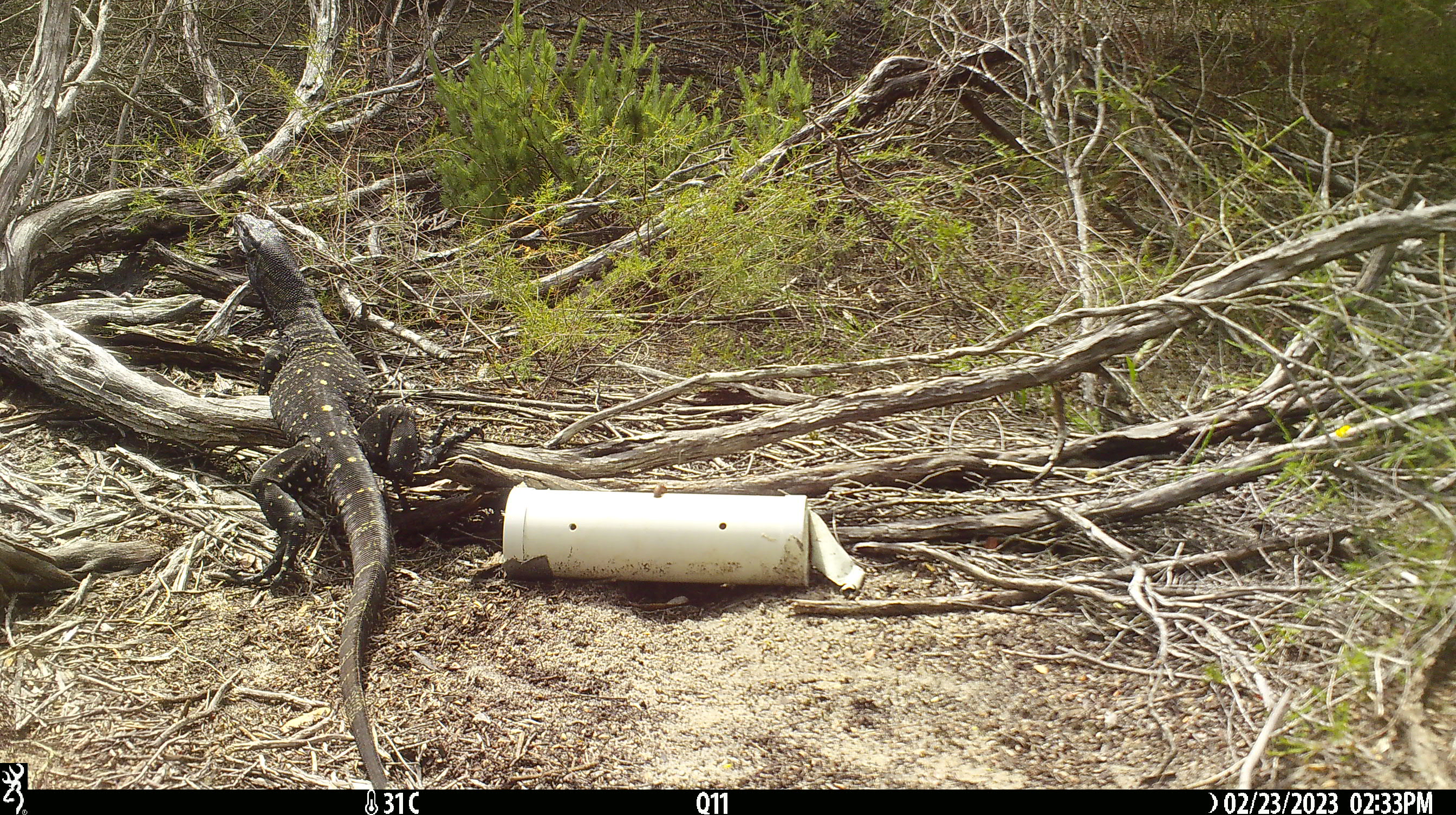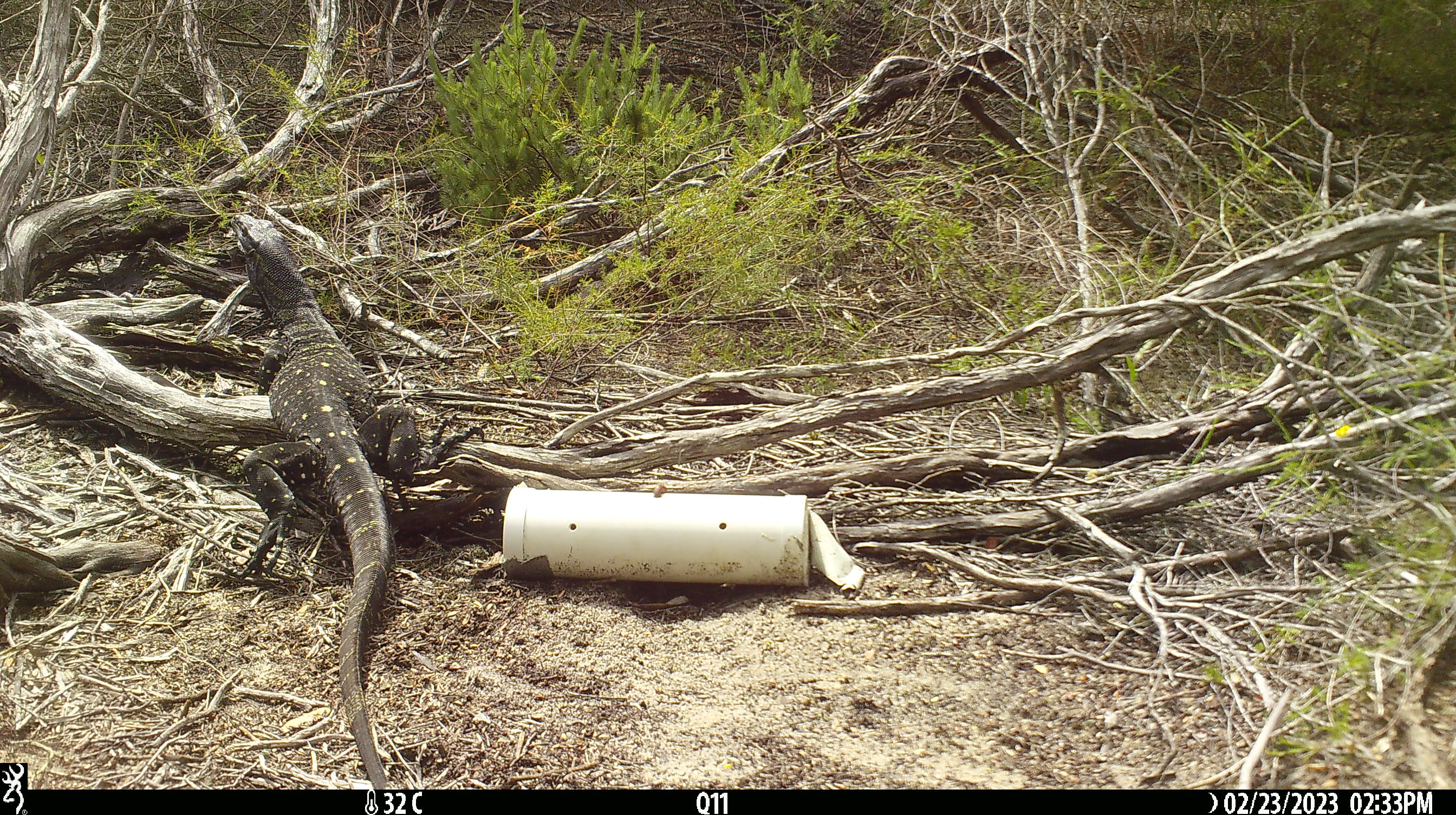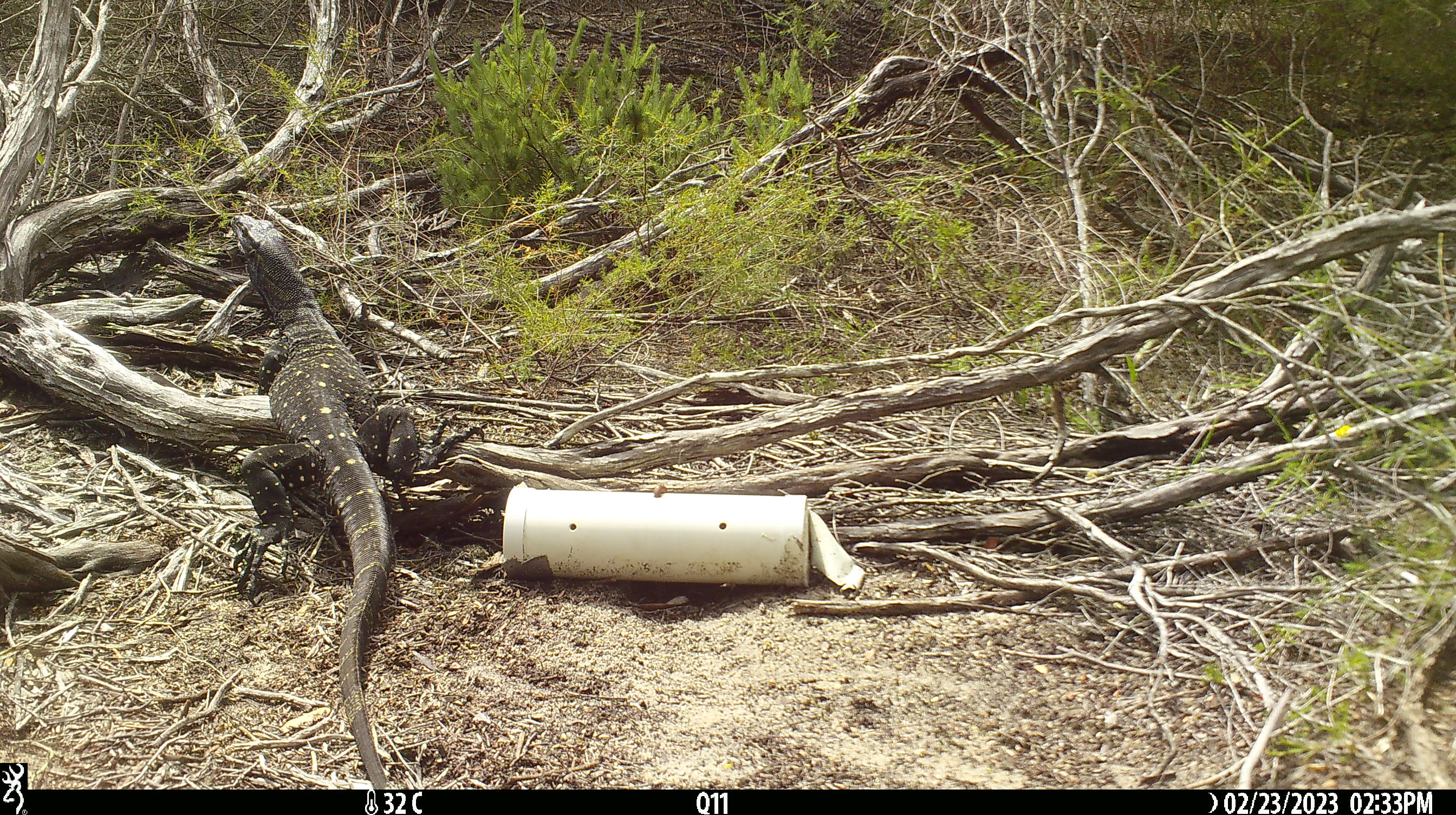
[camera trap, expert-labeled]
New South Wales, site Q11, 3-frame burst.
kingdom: Animalia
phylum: Chordata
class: Reptilia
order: Squamata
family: Varanidae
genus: Varanus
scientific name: Varanus varius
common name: lace monitor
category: goanna